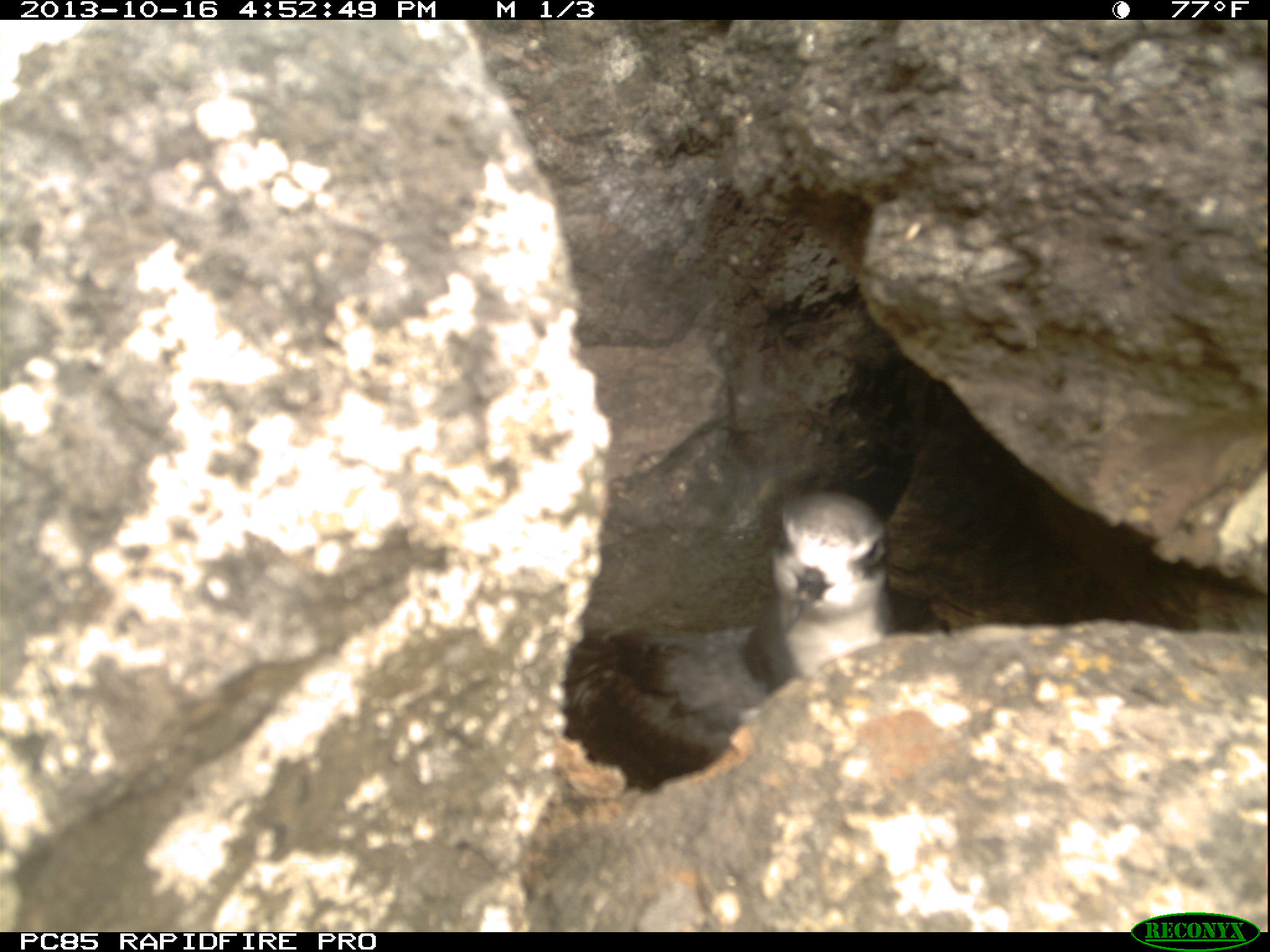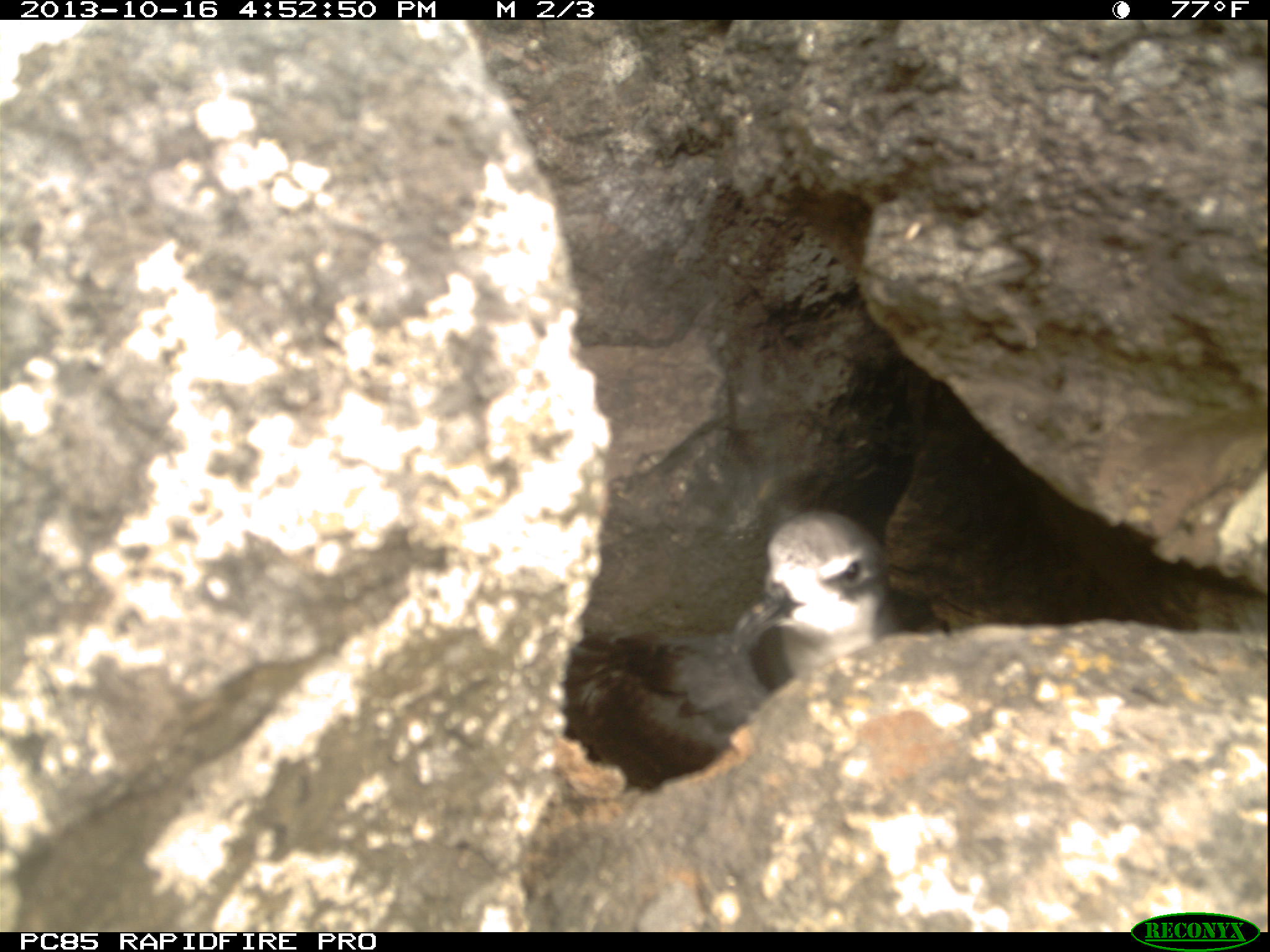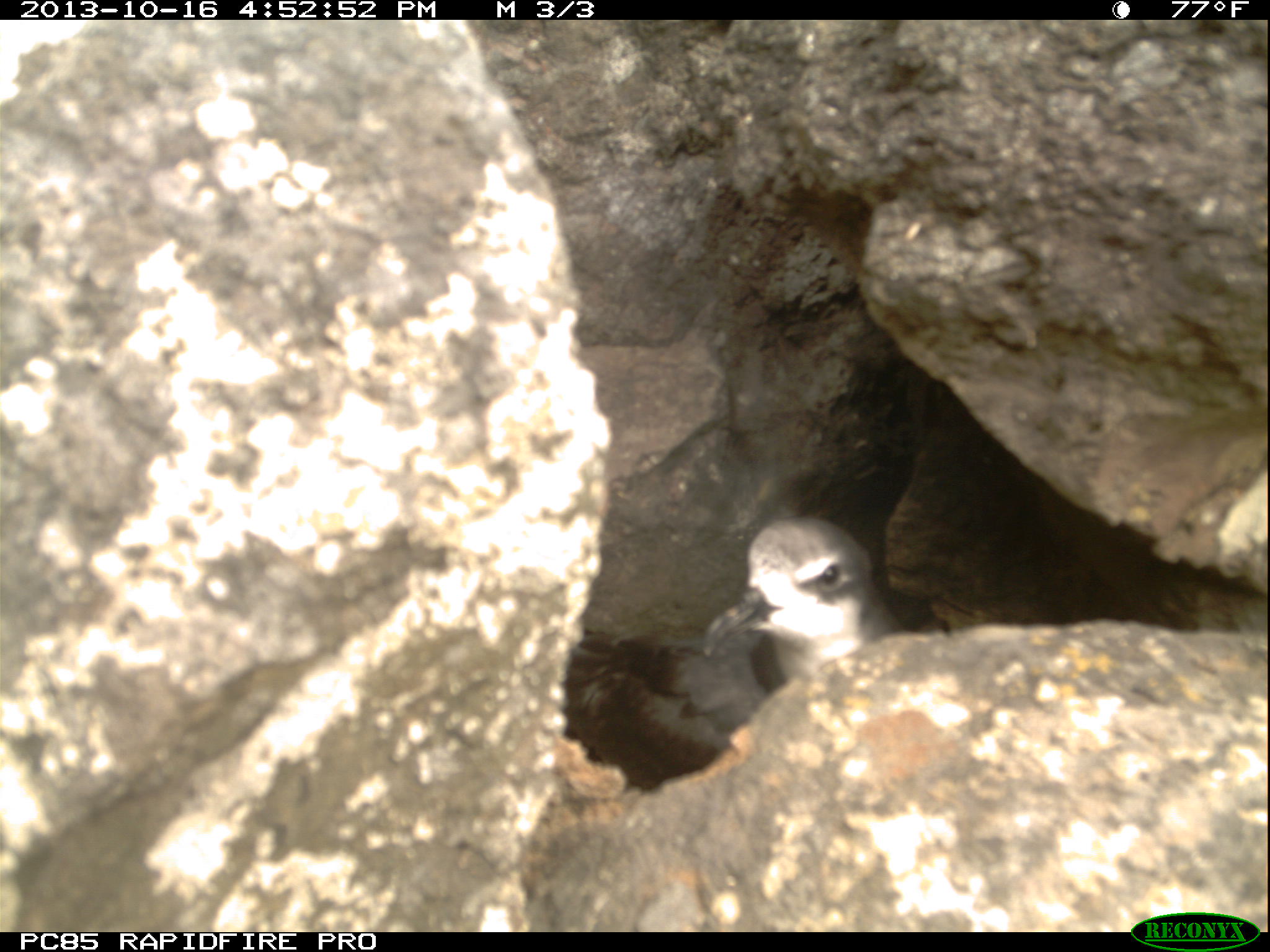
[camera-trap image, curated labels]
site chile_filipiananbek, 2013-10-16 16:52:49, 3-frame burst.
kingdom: Animalia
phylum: Chordata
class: Aves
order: Procellariiformes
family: Procellariidae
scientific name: Procellariidae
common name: petrel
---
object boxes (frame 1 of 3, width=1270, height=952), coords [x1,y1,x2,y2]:
petrel: [543,485,903,788]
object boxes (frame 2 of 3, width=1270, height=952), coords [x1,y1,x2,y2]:
petrel: [567,508,902,791]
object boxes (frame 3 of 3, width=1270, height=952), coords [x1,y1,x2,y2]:
petrel: [553,510,901,785]